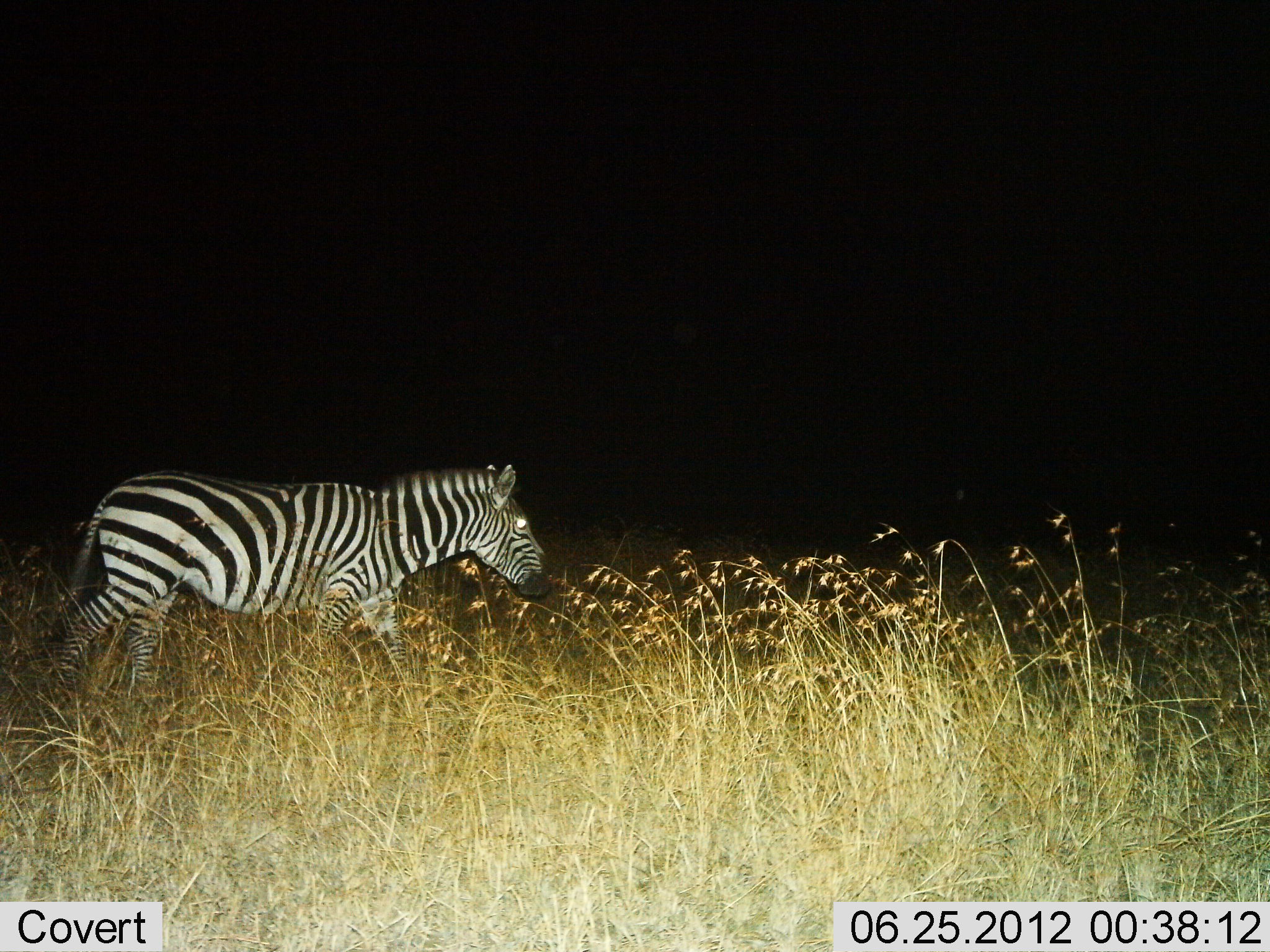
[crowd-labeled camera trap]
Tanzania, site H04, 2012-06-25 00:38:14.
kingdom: Animalia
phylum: Chordata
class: Mammalia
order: Perissodactyla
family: Equidae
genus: Equus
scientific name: Equus quagga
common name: plains zebra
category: zebra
Zebra (plains zebra) (Equus quagga), count 1. Behavior (volunteer vote fractions): standing 20%, resting 0%, moving 90%, interacting 0%. Young present (vote fraction): 0%. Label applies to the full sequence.